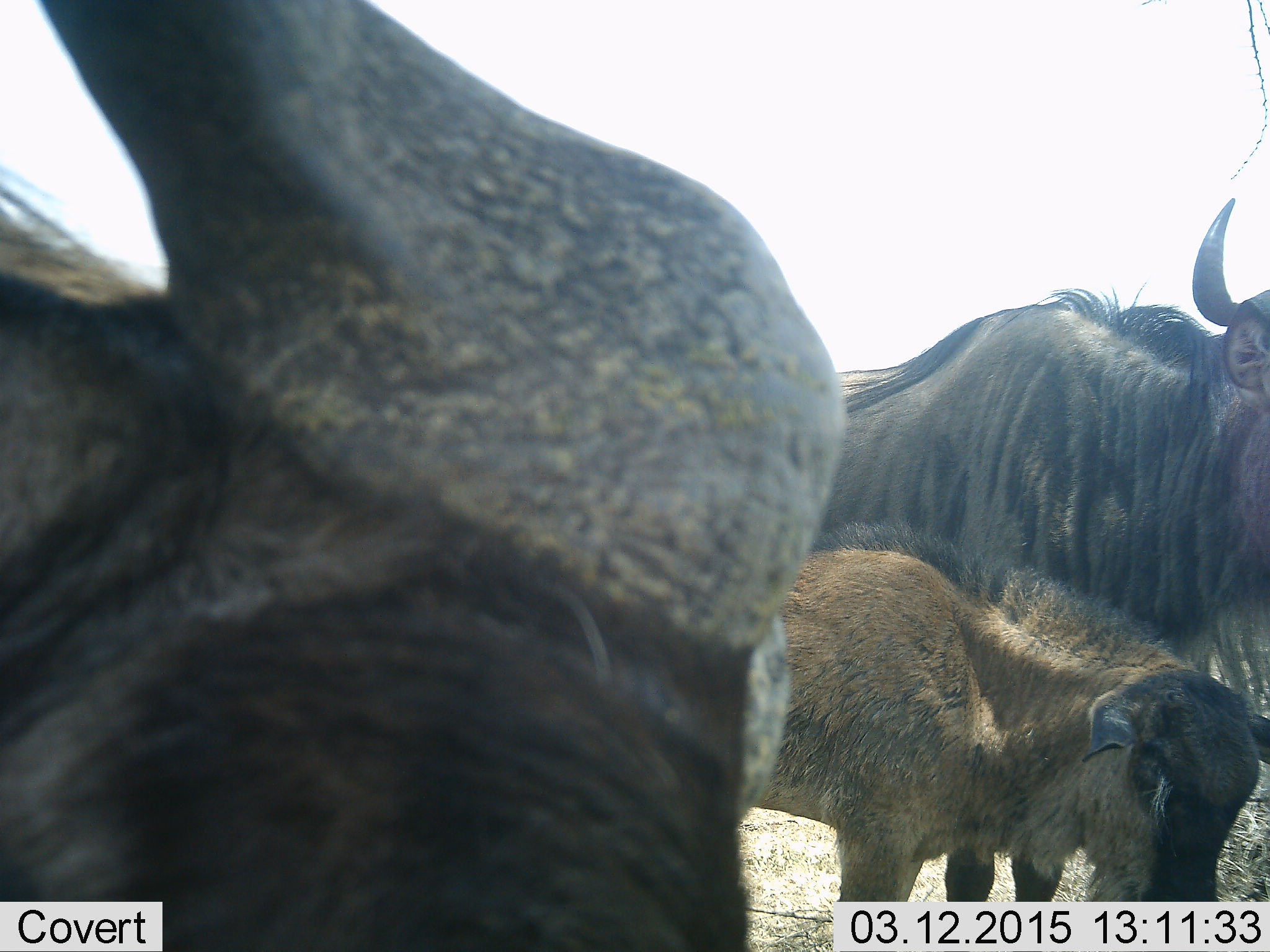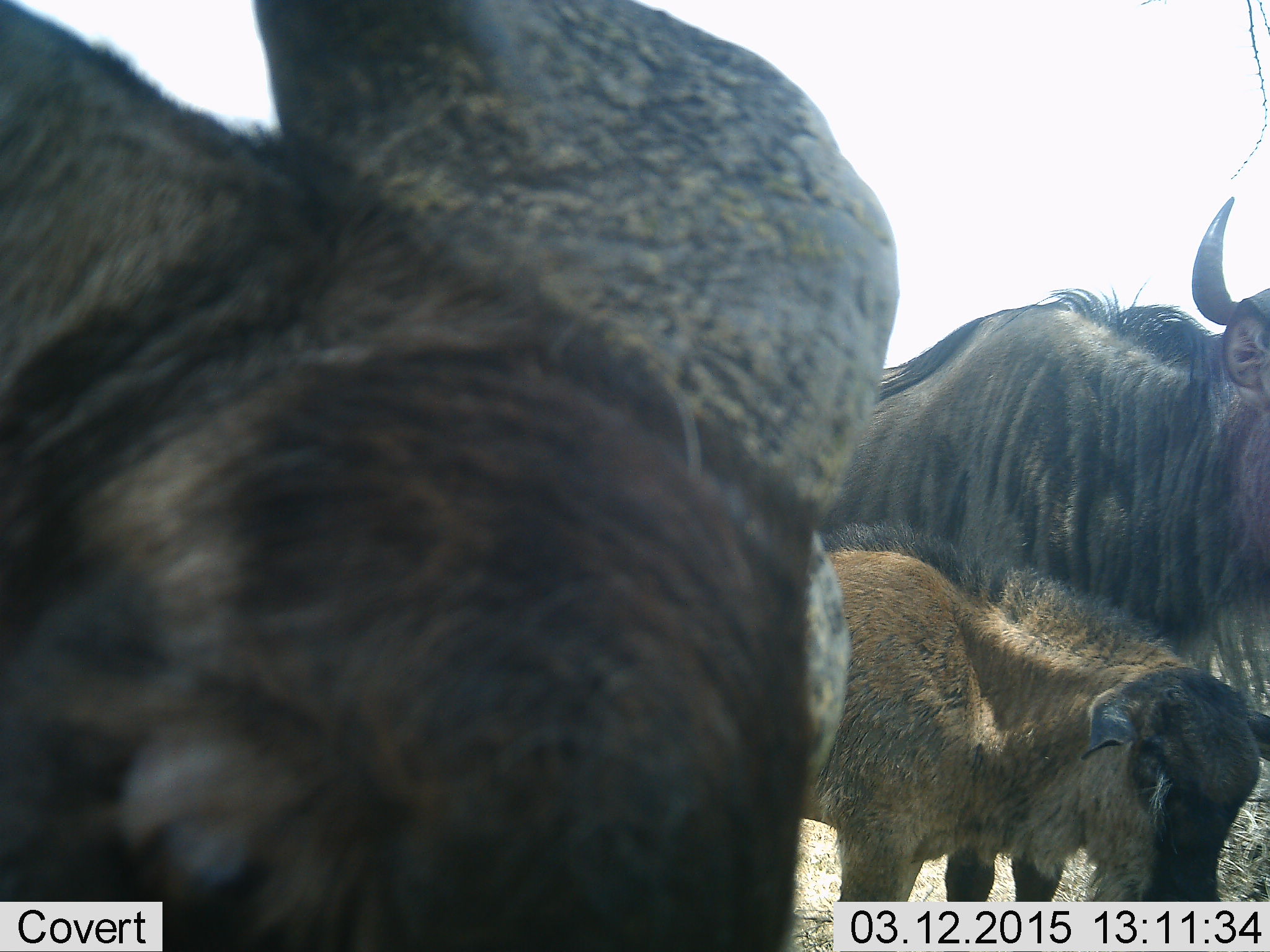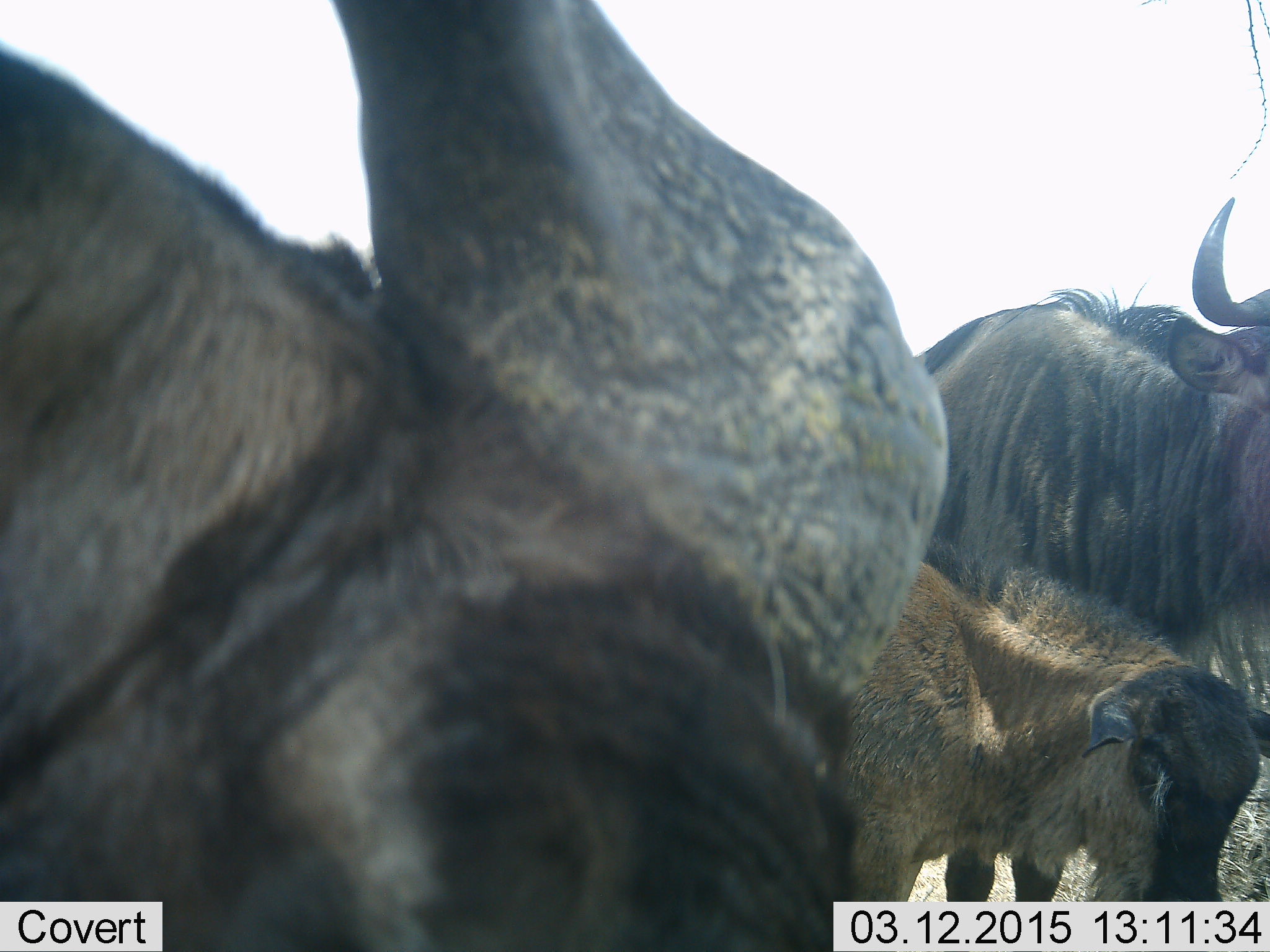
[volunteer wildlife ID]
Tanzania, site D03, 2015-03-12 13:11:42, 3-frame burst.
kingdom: Animalia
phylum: Chordata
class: Mammalia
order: Artiodactyla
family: Bovidae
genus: Connochaetes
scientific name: Connochaetes taurinus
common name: blue wildebeest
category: wildebeest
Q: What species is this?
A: Wildebeest (blue wildebeest) (Connochaetes taurinus).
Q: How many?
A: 3.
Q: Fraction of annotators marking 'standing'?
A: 90%.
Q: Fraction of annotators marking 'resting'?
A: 10%.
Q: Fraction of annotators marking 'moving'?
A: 10%.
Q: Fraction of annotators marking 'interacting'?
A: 0%.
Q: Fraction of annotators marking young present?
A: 80%.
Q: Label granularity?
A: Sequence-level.